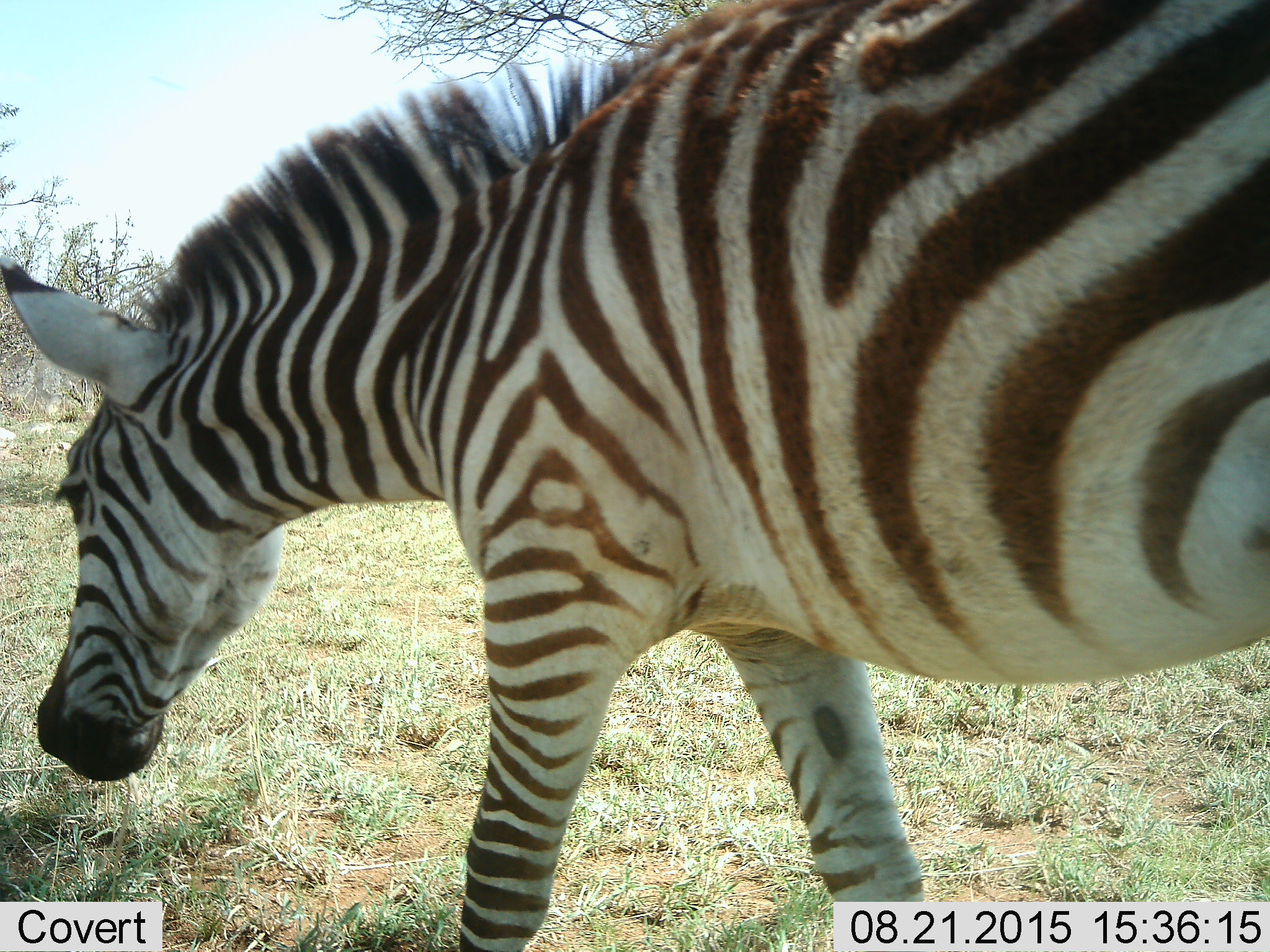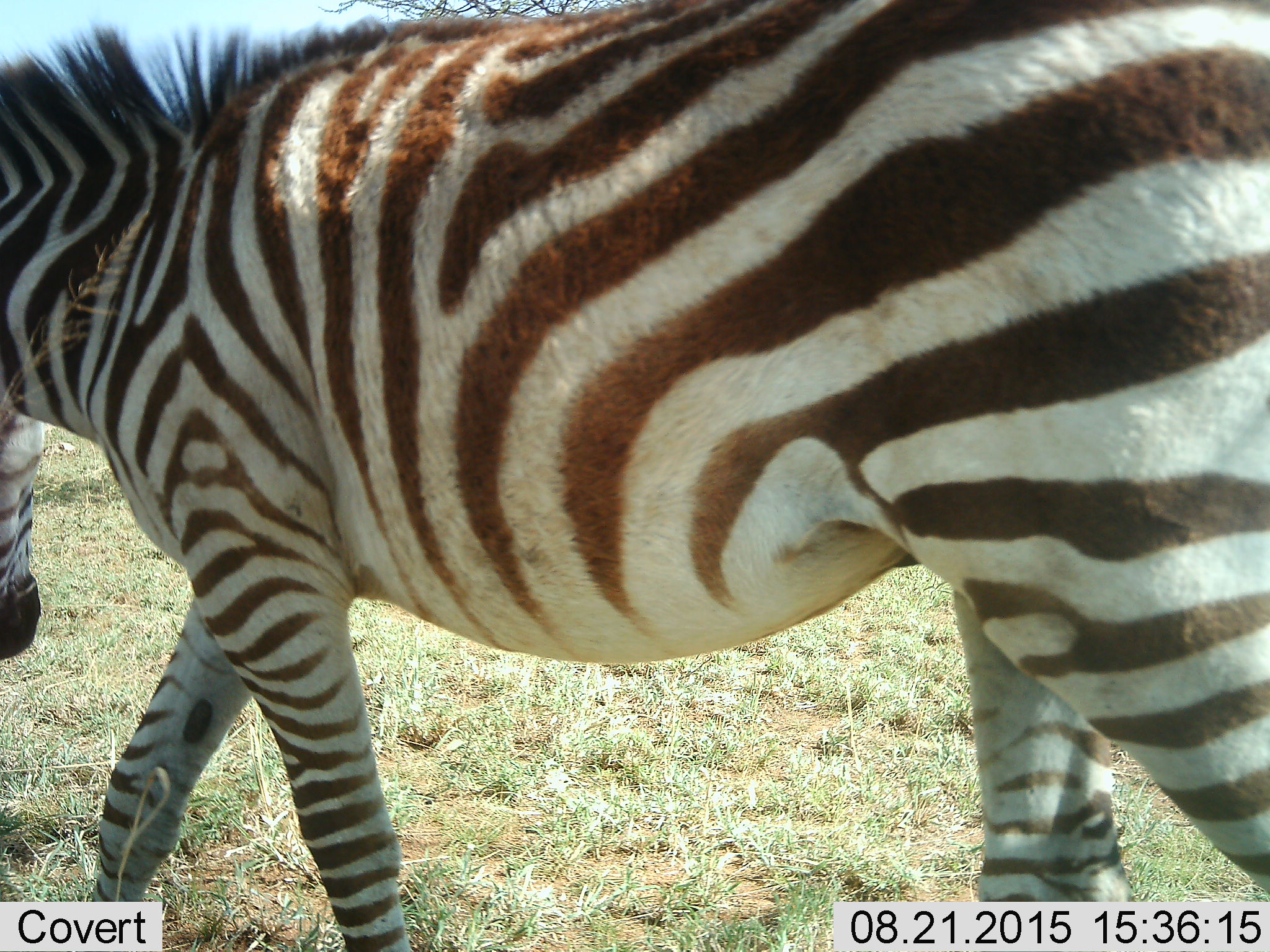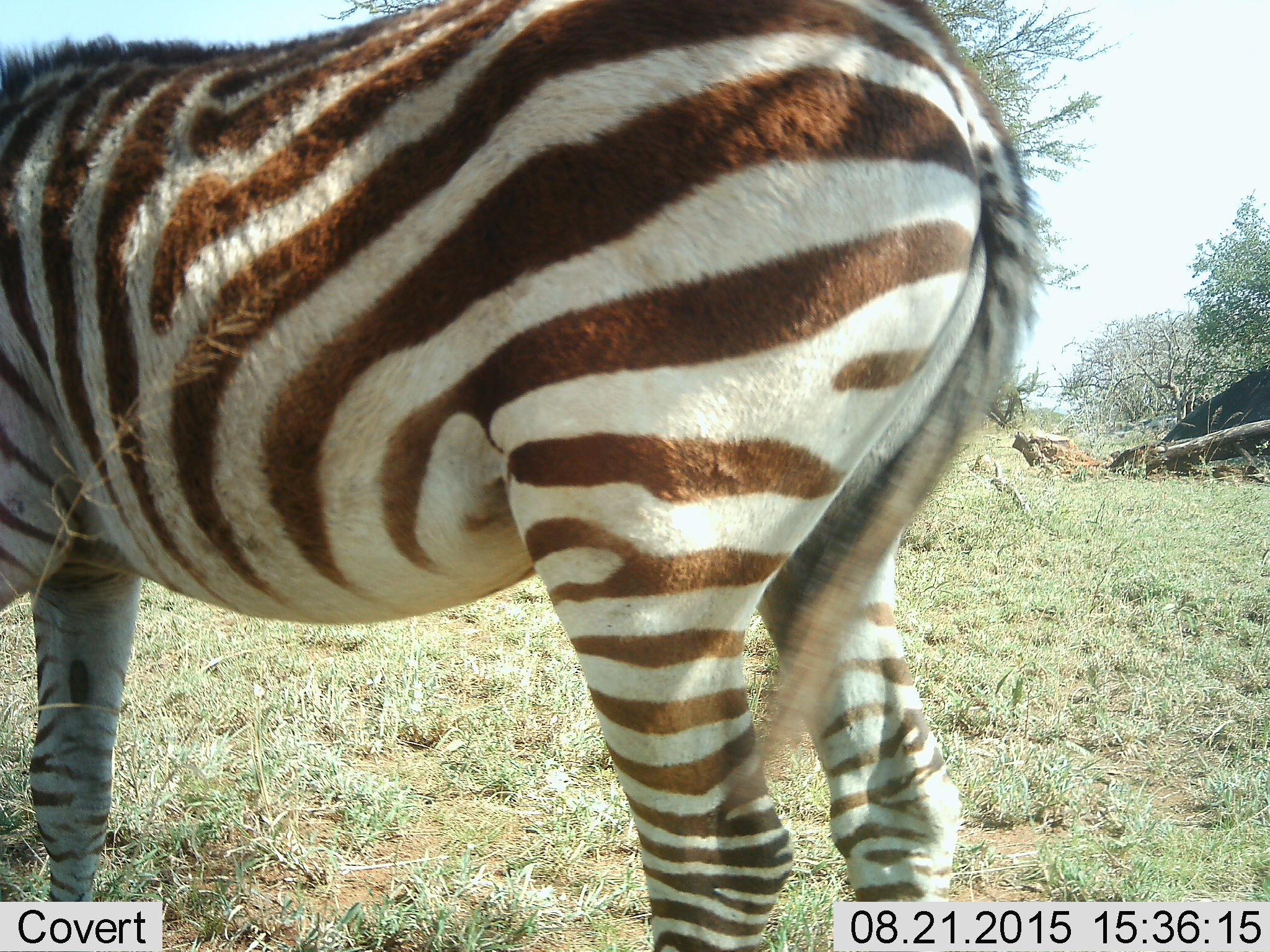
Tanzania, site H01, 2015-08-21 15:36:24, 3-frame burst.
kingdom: Animalia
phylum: Chordata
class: Mammalia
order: Perissodactyla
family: Equidae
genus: Equus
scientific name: Equus quagga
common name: plains zebra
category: zebra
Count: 1.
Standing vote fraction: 0%.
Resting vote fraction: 0%.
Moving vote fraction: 88%.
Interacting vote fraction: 0%.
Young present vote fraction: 0%.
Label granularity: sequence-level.